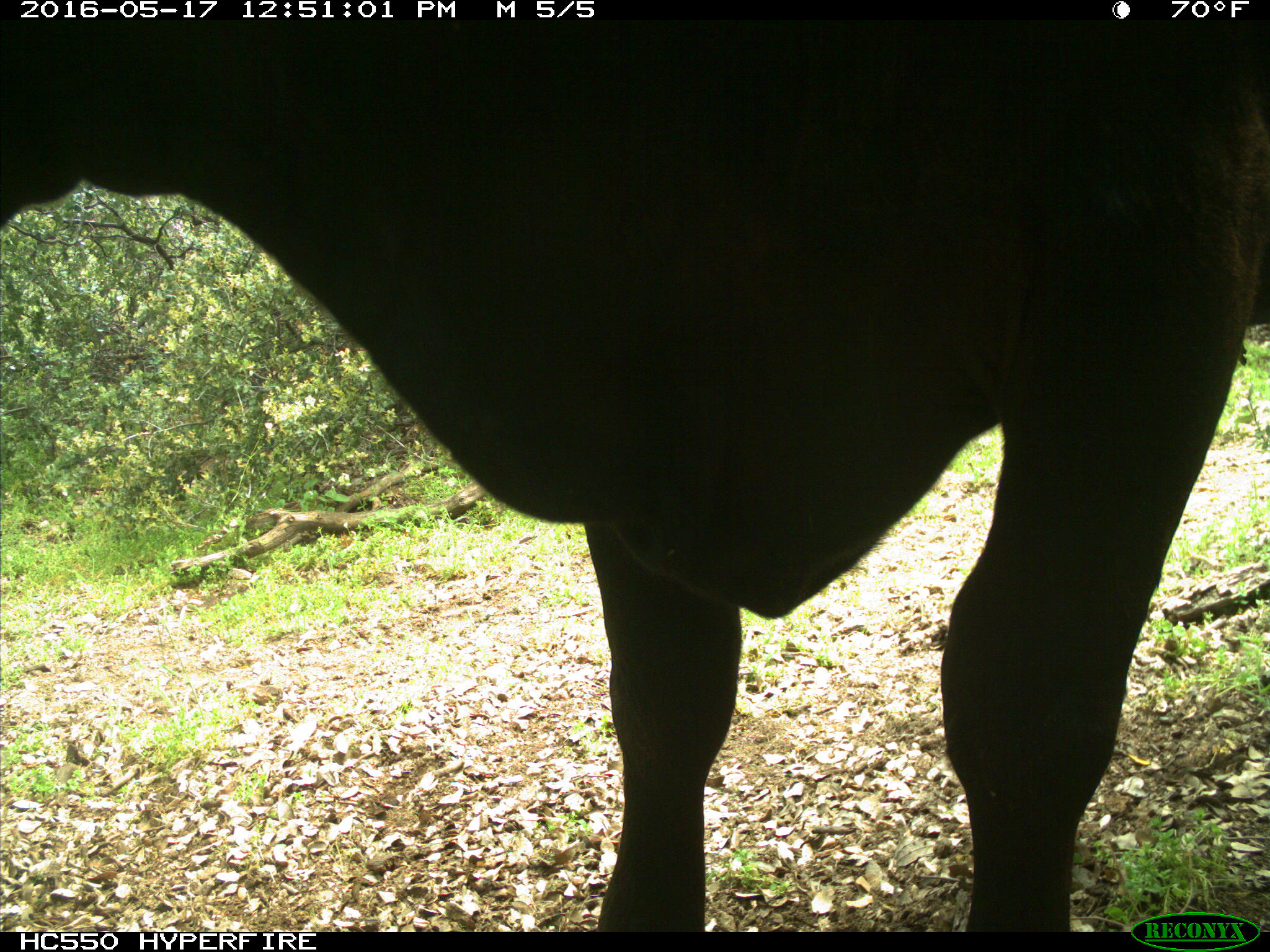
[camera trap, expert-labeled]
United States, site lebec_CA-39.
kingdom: Animalia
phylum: Chordata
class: Mammalia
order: Artiodactyla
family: Bovidae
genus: Bos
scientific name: Bos taurus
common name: domestic cow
Bos taurus (domestic cow).